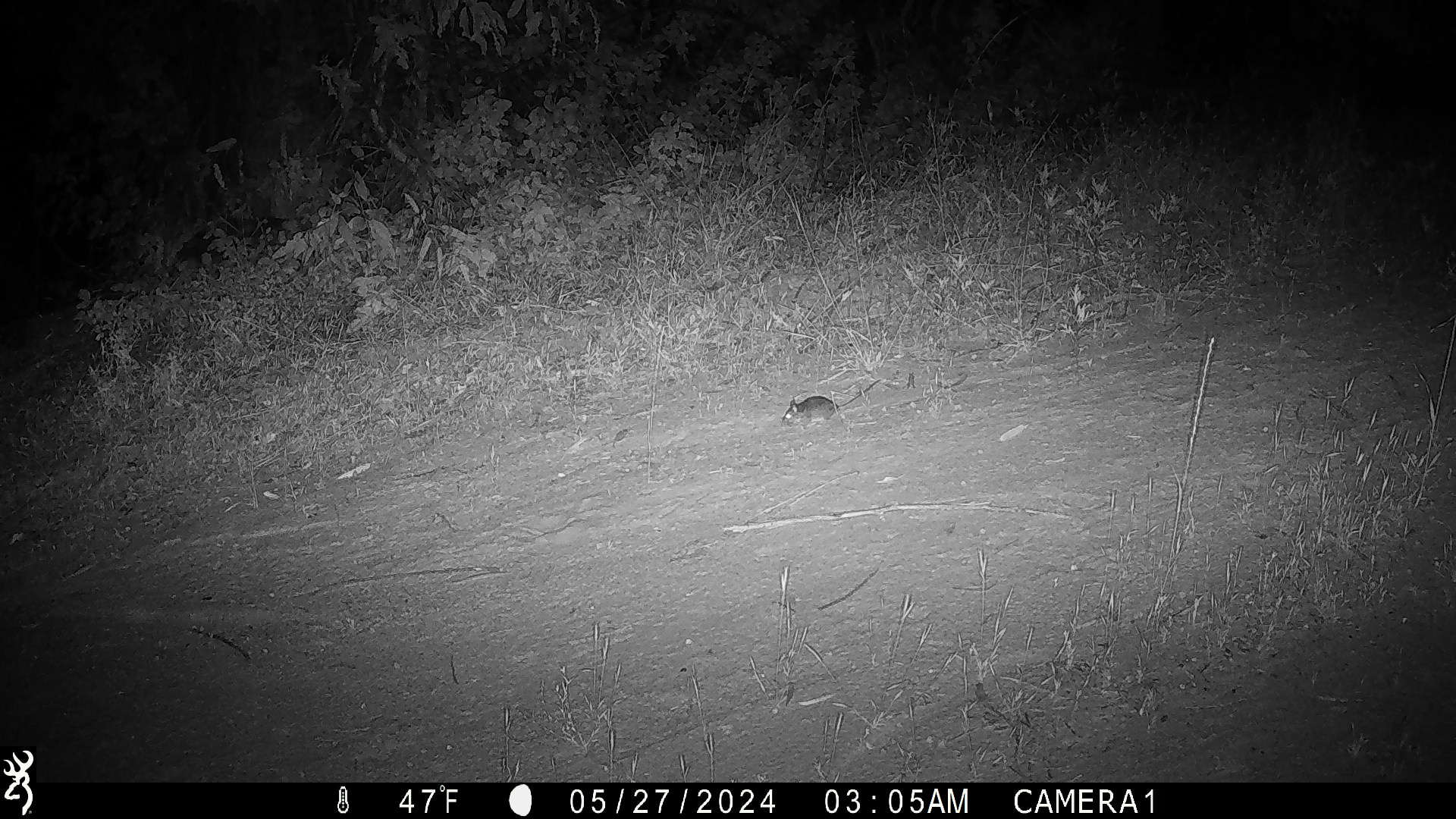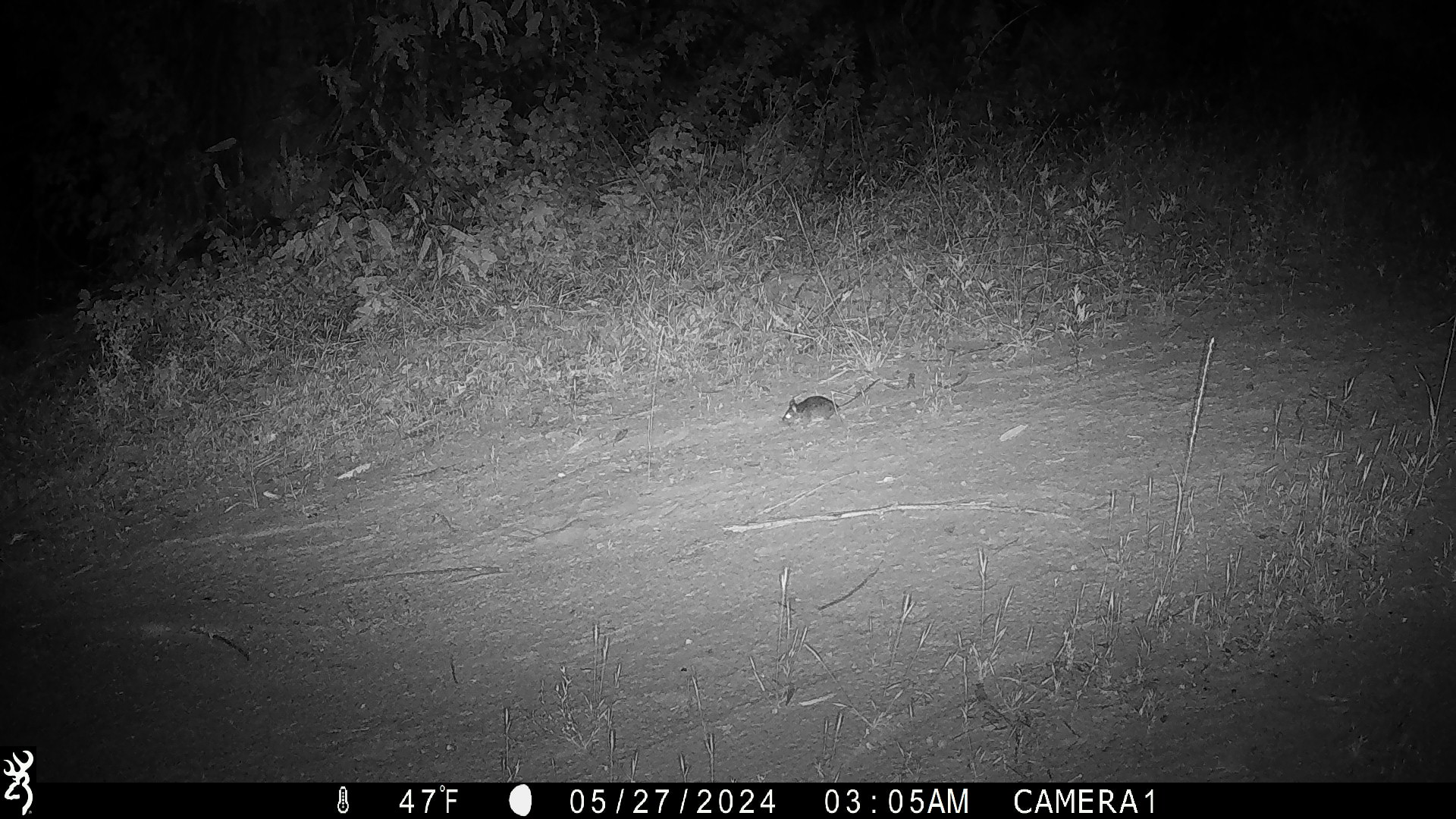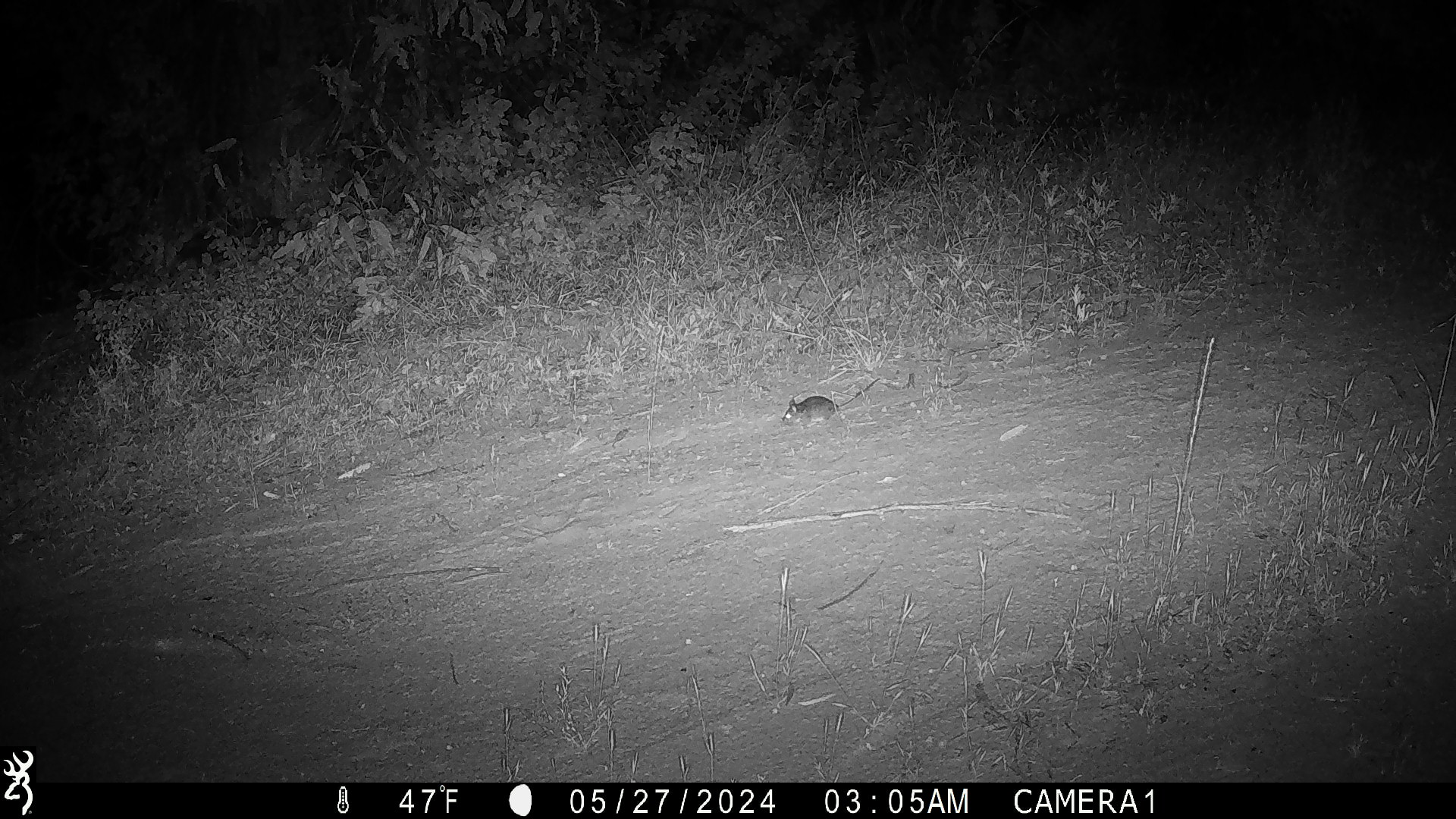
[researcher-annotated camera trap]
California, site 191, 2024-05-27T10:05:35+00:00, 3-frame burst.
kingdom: Animalia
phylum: Chordata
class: Mammalia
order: Rodentia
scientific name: Rodentia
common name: mouse or rat